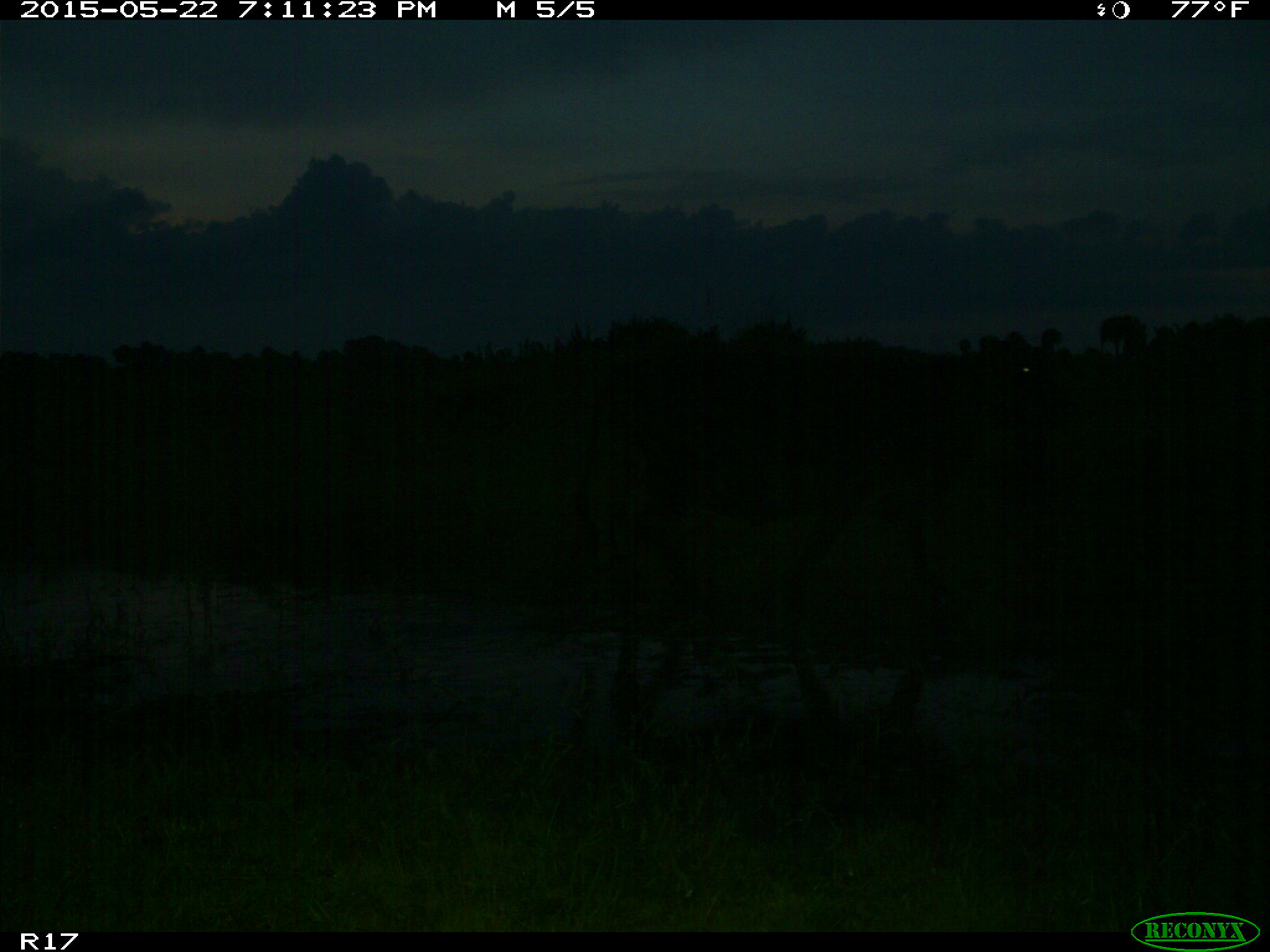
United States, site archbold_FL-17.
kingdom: Animalia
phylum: Chordata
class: Mammalia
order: Artiodactyla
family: Bovidae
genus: Bos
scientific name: Bos taurus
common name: domestic cow